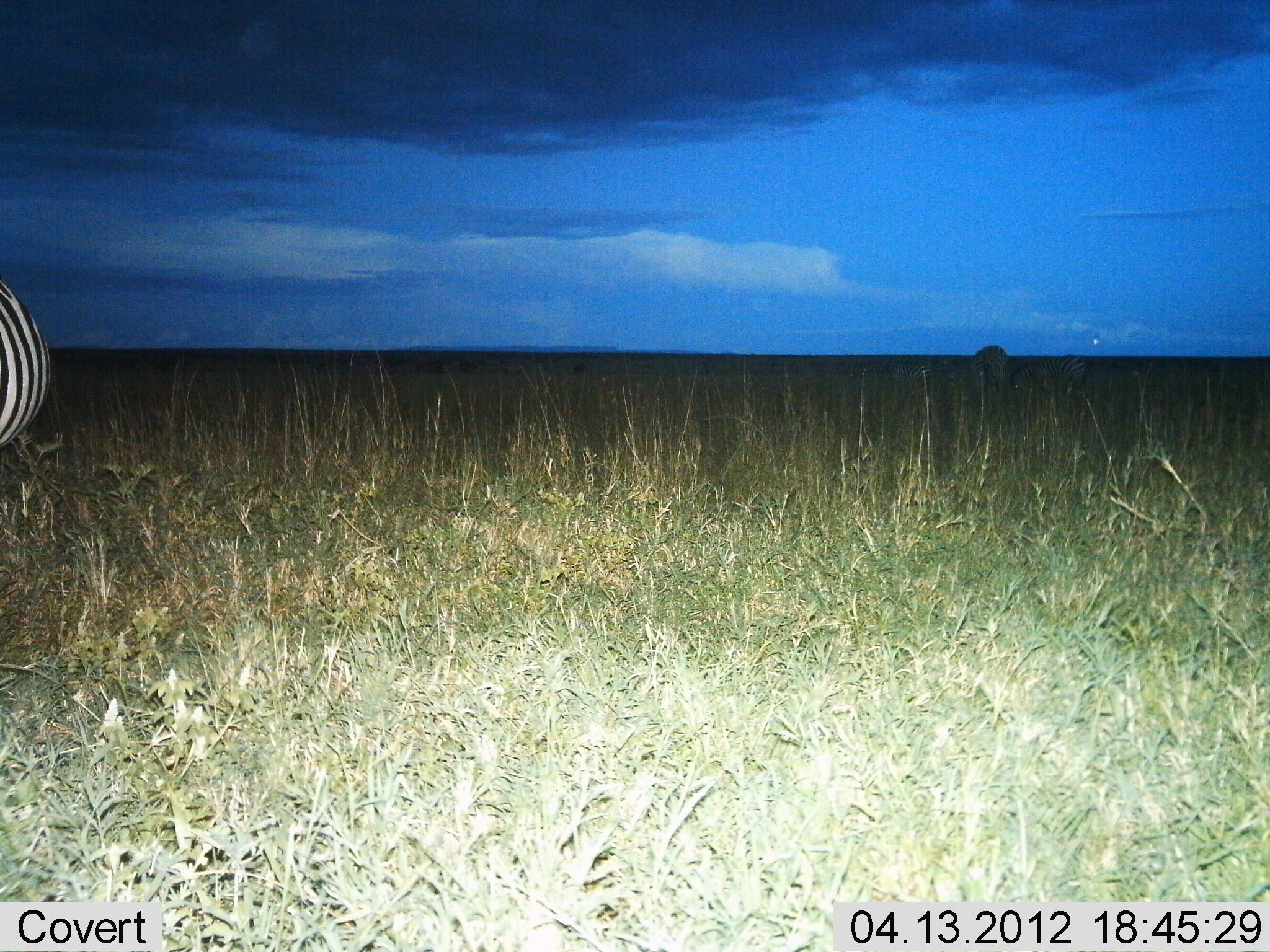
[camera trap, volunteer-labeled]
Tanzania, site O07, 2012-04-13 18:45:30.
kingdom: Animalia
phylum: Chordata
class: Mammalia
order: Perissodactyla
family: Equidae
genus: Equus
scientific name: Equus quagga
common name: plains zebra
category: zebra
Zebra (plains zebra) (Equus quagga), count 1. Behavior (volunteer vote fractions): standing 90%, resting 7%, moving 3%, interacting 0%. Young present (vote fraction): 0%. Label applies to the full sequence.